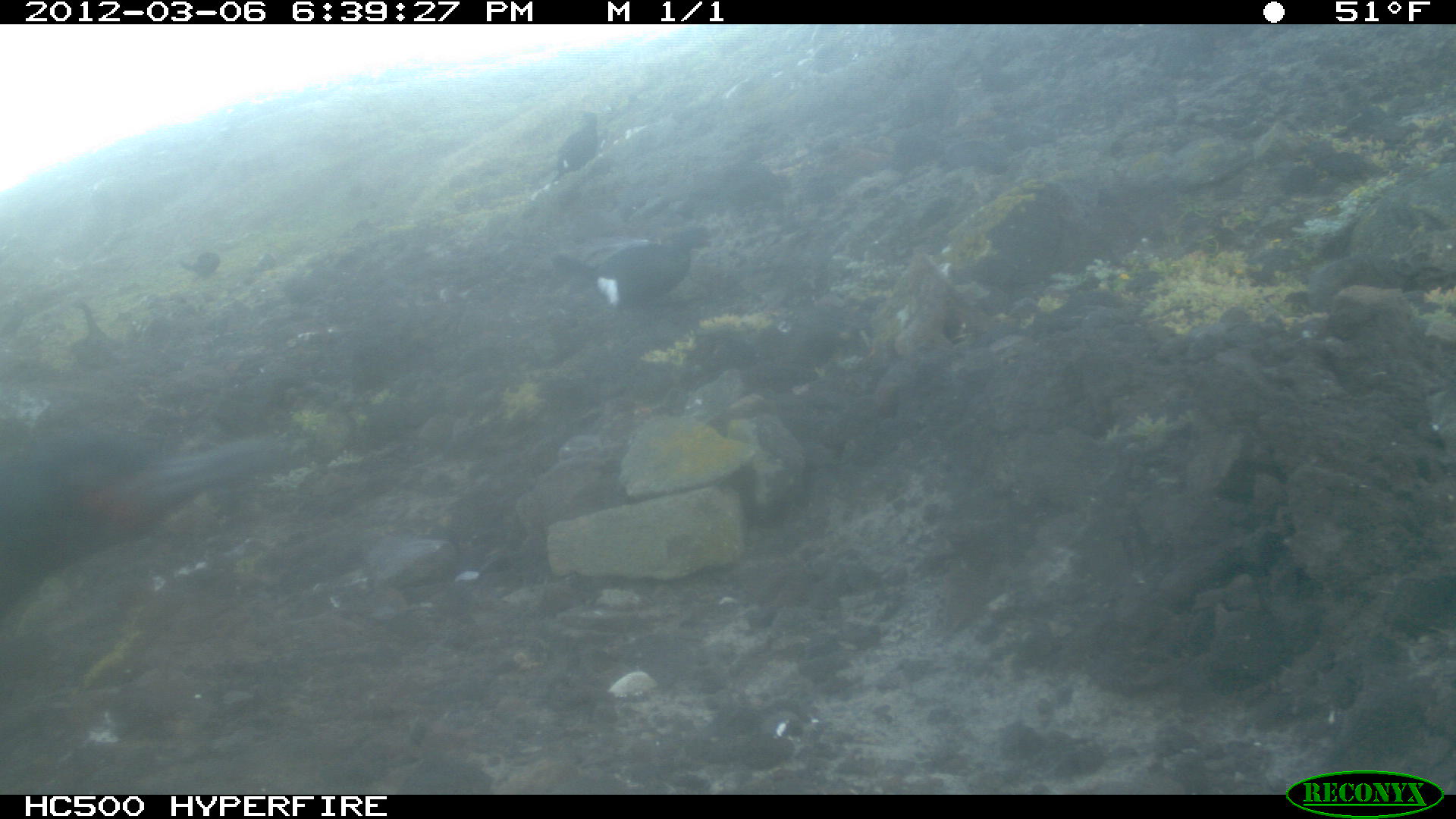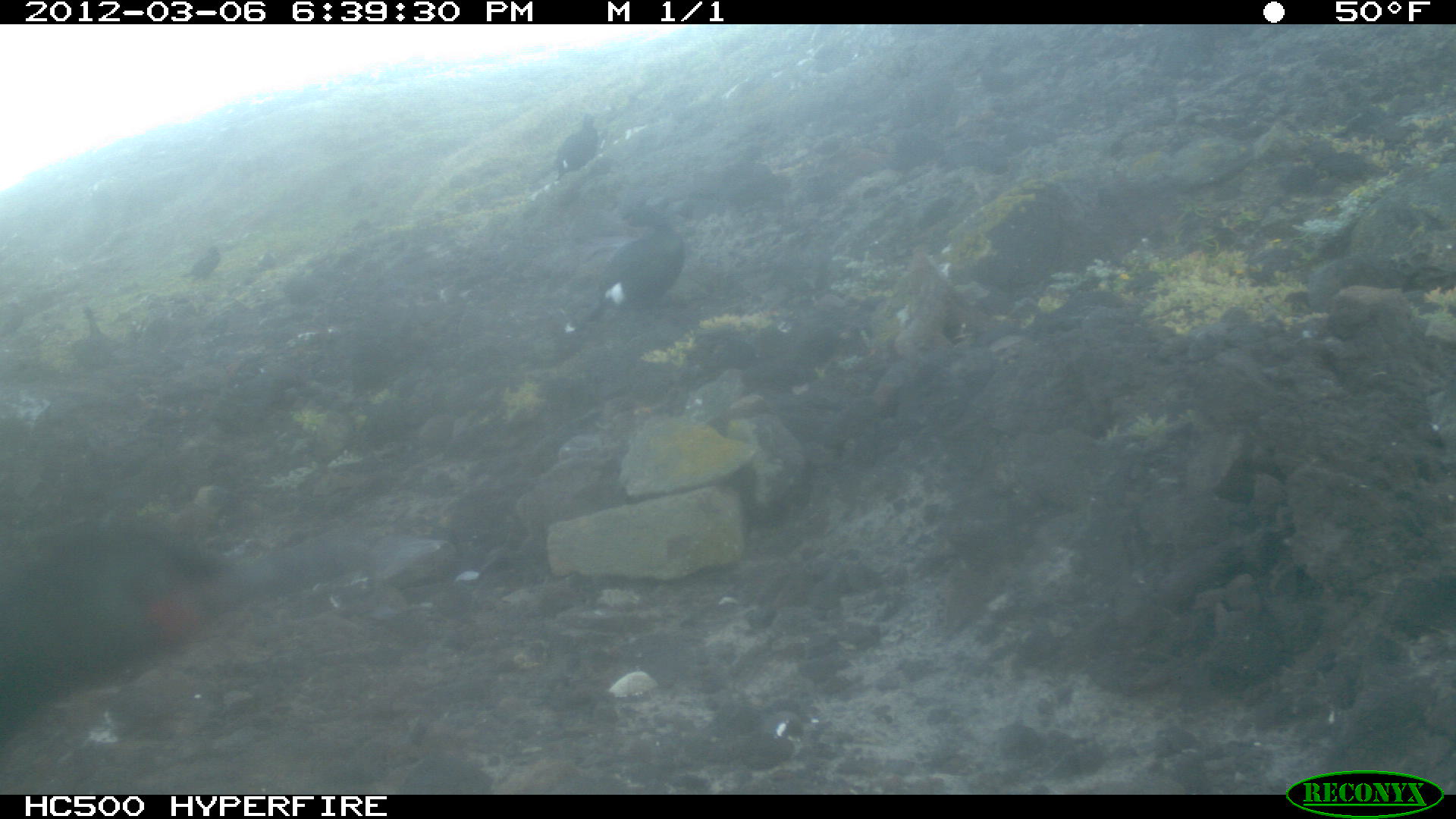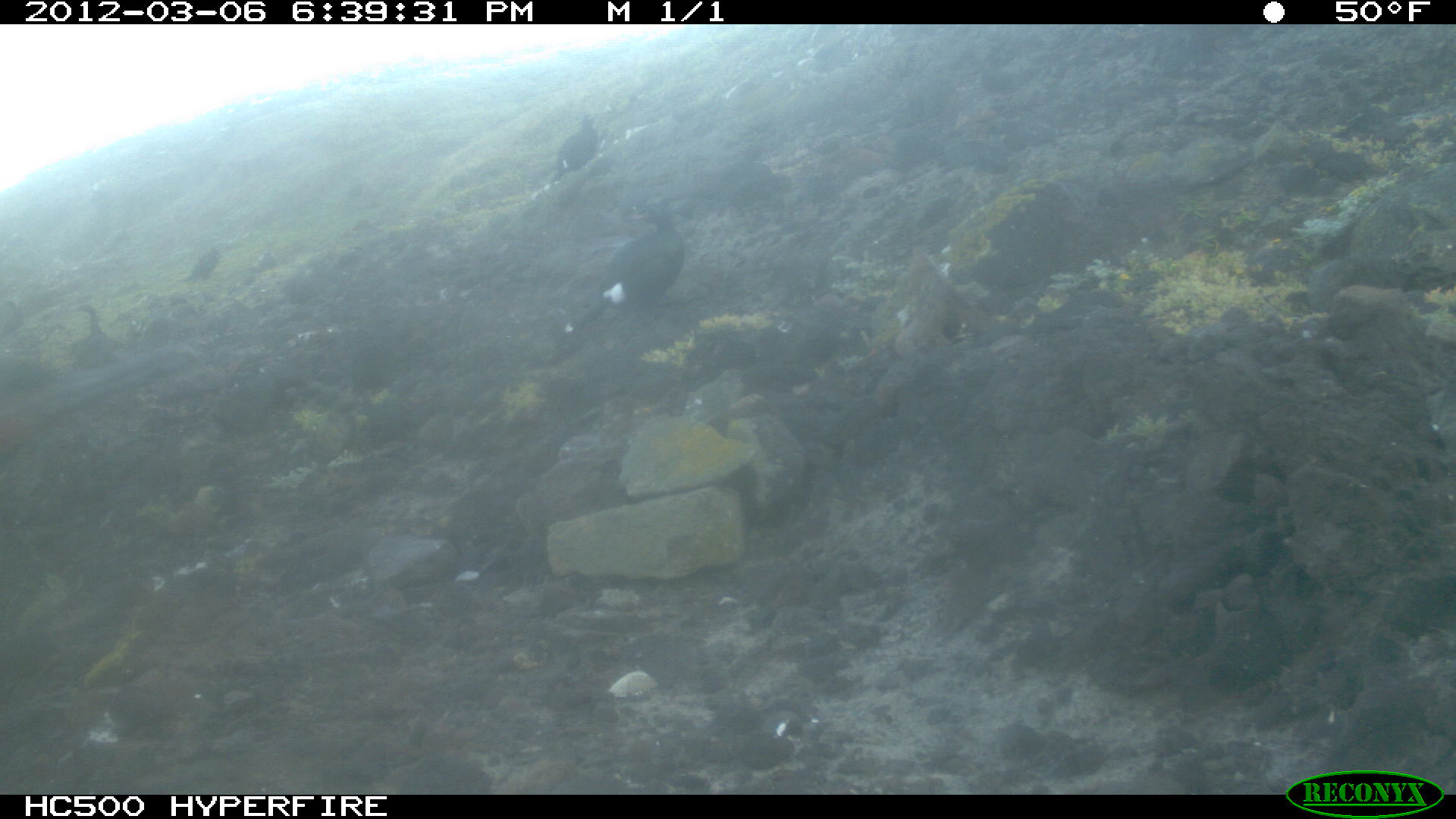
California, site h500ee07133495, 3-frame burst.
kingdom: Animalia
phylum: Chordata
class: Aves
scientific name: Aves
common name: bird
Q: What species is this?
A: Bird (Aves).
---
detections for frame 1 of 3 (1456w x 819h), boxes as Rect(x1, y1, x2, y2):
bird: Rect(2, 428, 281, 621); Rect(551, 224, 714, 314); Rect(550, 110, 598, 183); Rect(68, 297, 113, 368); Rect(176, 251, 220, 283); Rect(0, 302, 24, 344)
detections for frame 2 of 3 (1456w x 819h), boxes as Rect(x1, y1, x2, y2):
bird: Rect(1, 511, 434, 737); Rect(554, 191, 687, 344); Rect(67, 305, 124, 369); Rect(553, 111, 601, 183); Rect(179, 245, 221, 280)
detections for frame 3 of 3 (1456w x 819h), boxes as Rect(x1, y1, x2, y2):
bird: Rect(564, 193, 685, 334); Rect(548, 111, 597, 183); Rect(67, 303, 109, 358); Rect(175, 246, 220, 284)